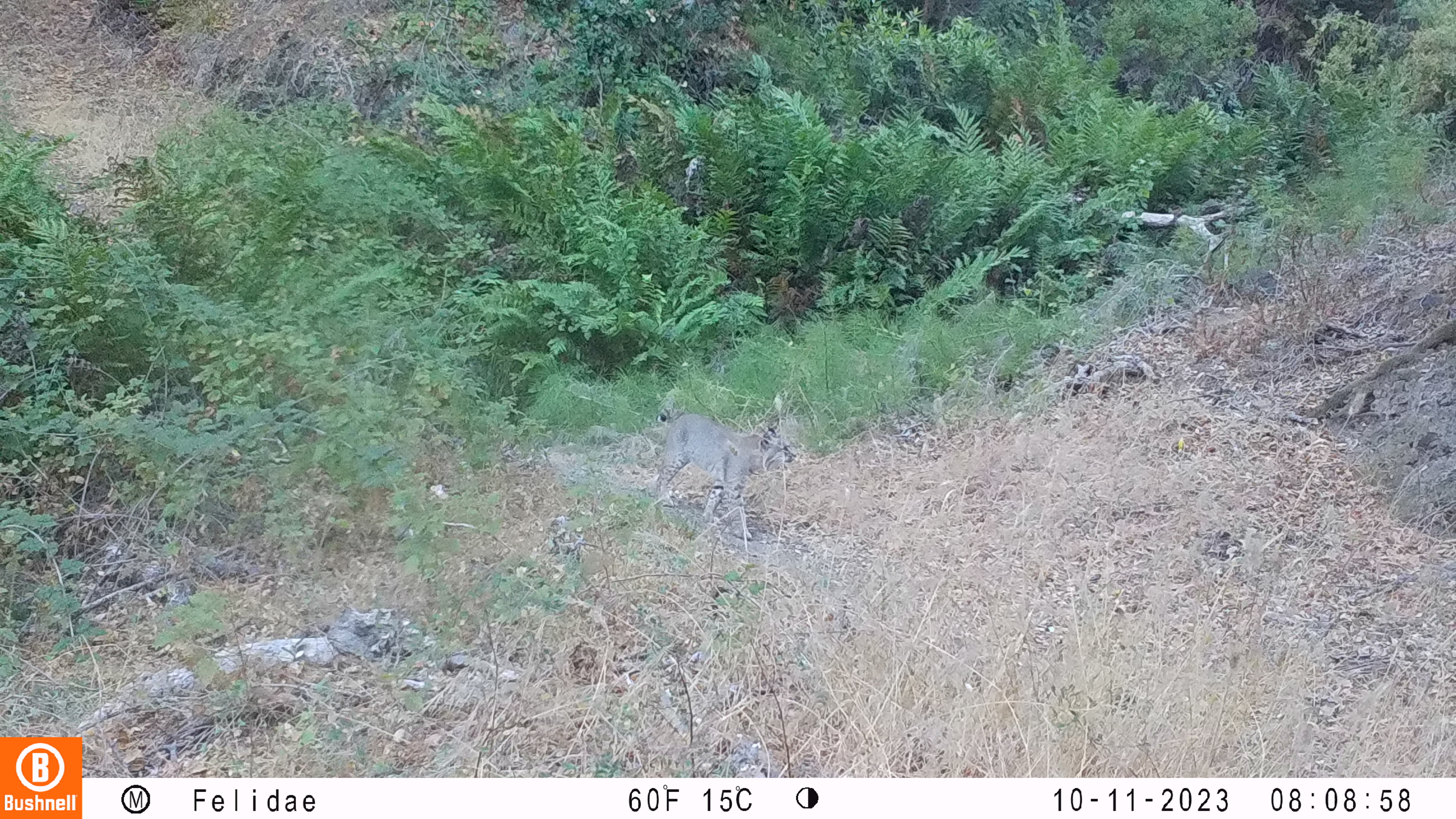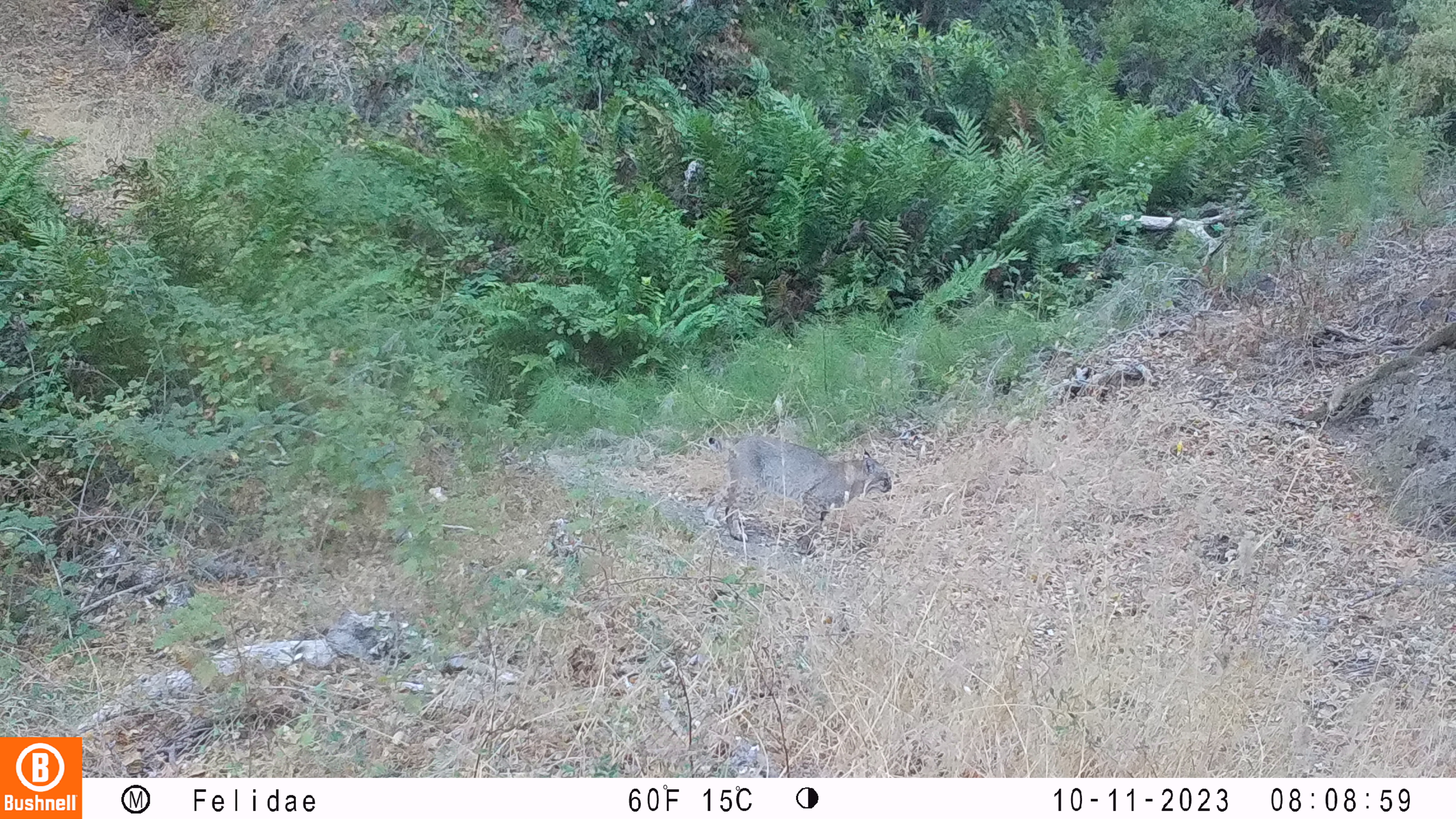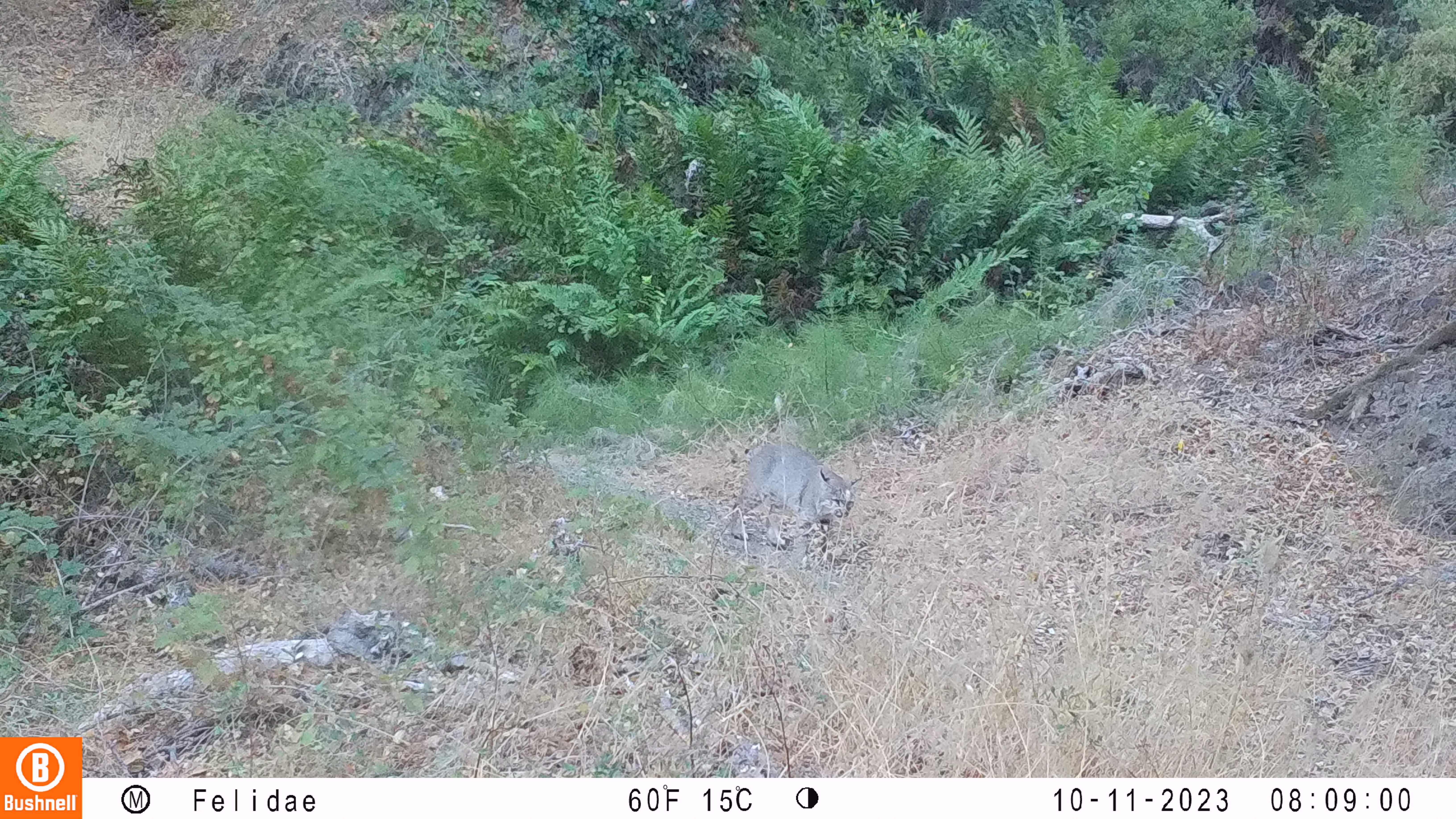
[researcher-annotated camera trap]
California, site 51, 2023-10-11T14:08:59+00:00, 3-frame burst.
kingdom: Animalia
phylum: Chordata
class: Mammalia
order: Carnivora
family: Felidae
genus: Lynx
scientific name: Lynx rufus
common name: bobcat